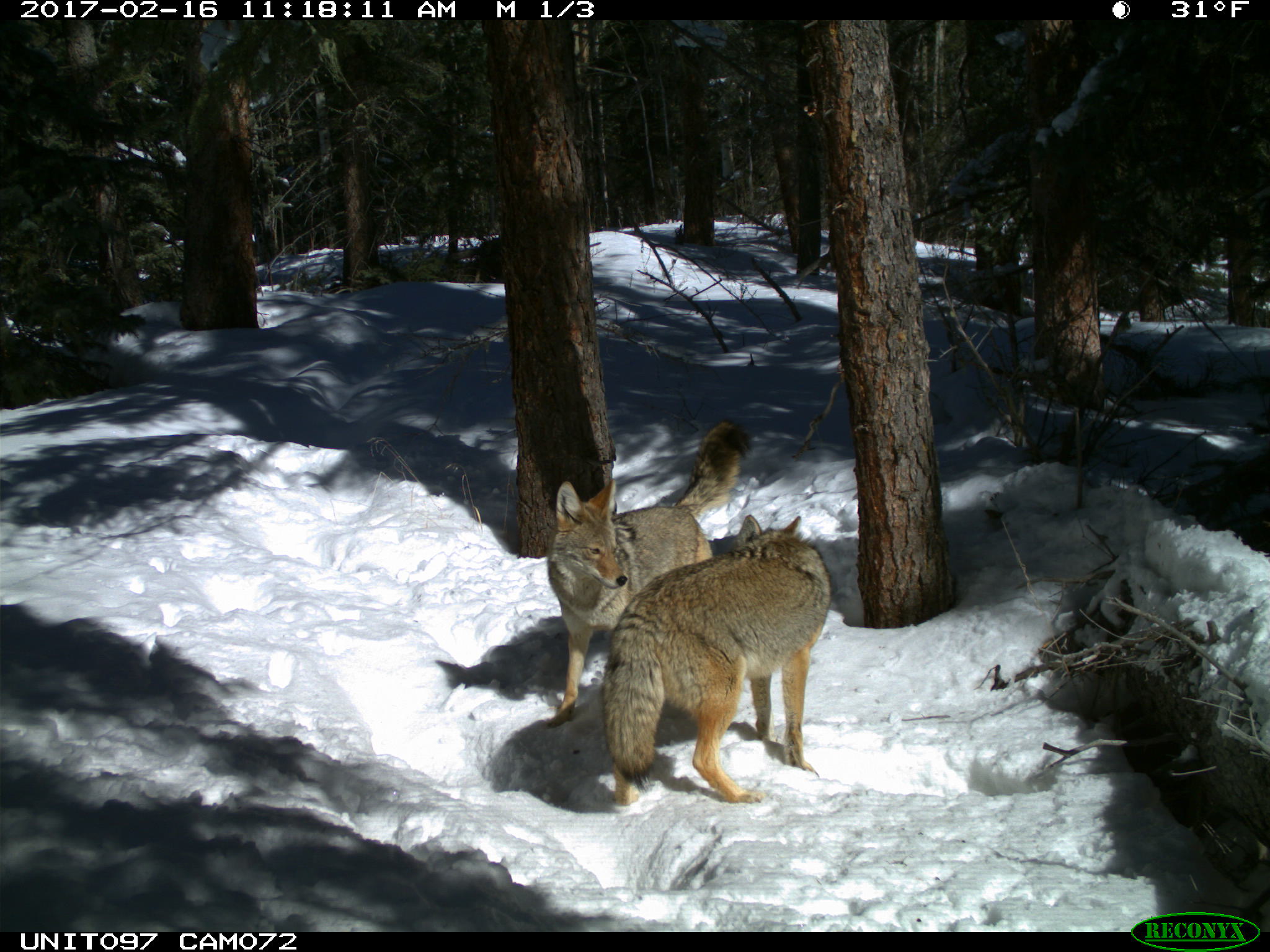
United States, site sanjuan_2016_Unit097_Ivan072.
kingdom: Animalia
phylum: Chordata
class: Mammalia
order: Carnivora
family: Canidae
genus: Canis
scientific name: Canis latrans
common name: coyote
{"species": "Canis latrans (coyote)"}